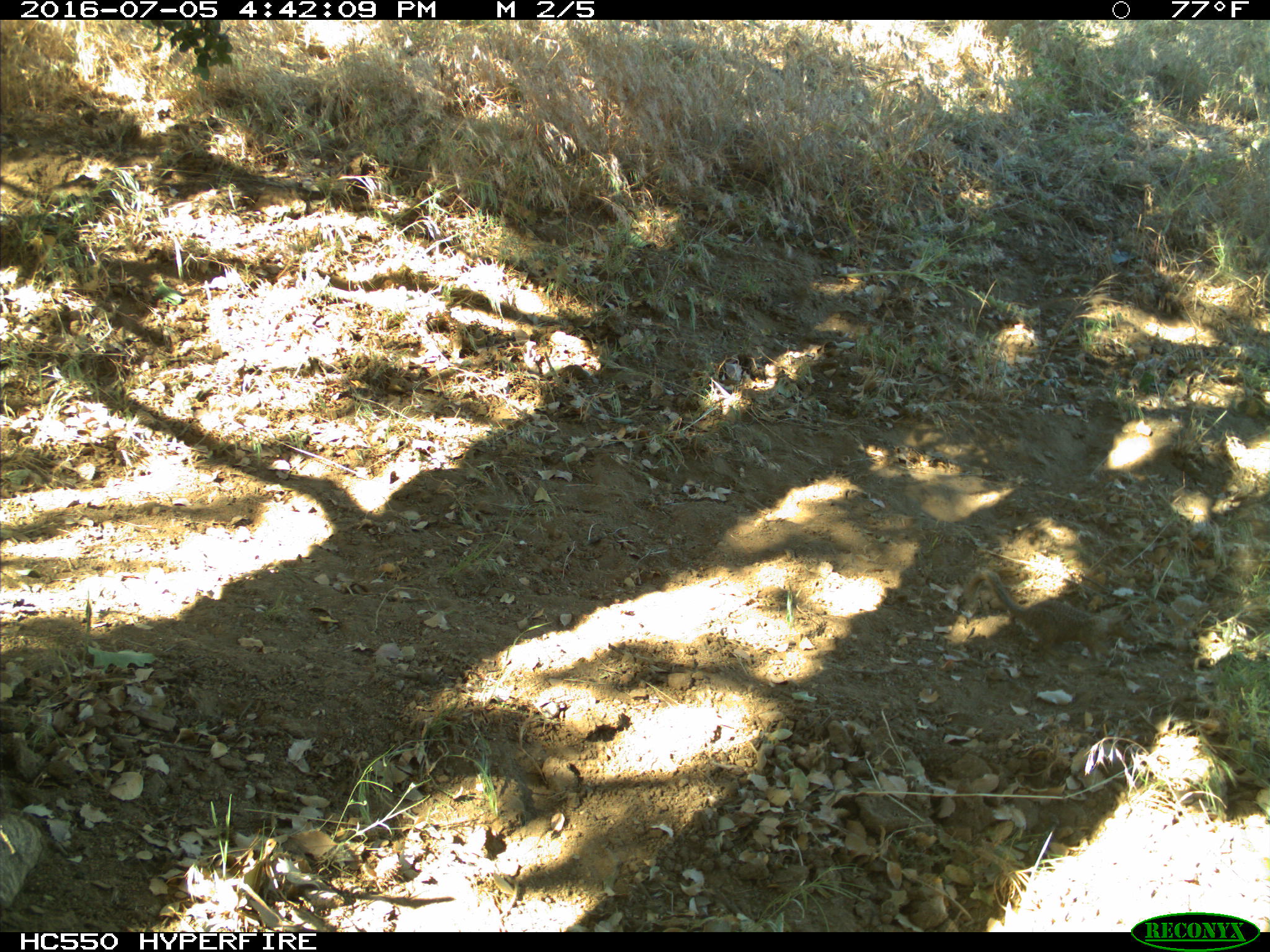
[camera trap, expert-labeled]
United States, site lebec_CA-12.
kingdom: Animalia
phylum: Chordata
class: Mammalia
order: Rodentia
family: Sciuridae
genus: Otospermophilus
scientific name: Otospermophilus beecheyi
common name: california ground squirrel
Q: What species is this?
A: Otospermophilus beecheyi (california ground squirrel).